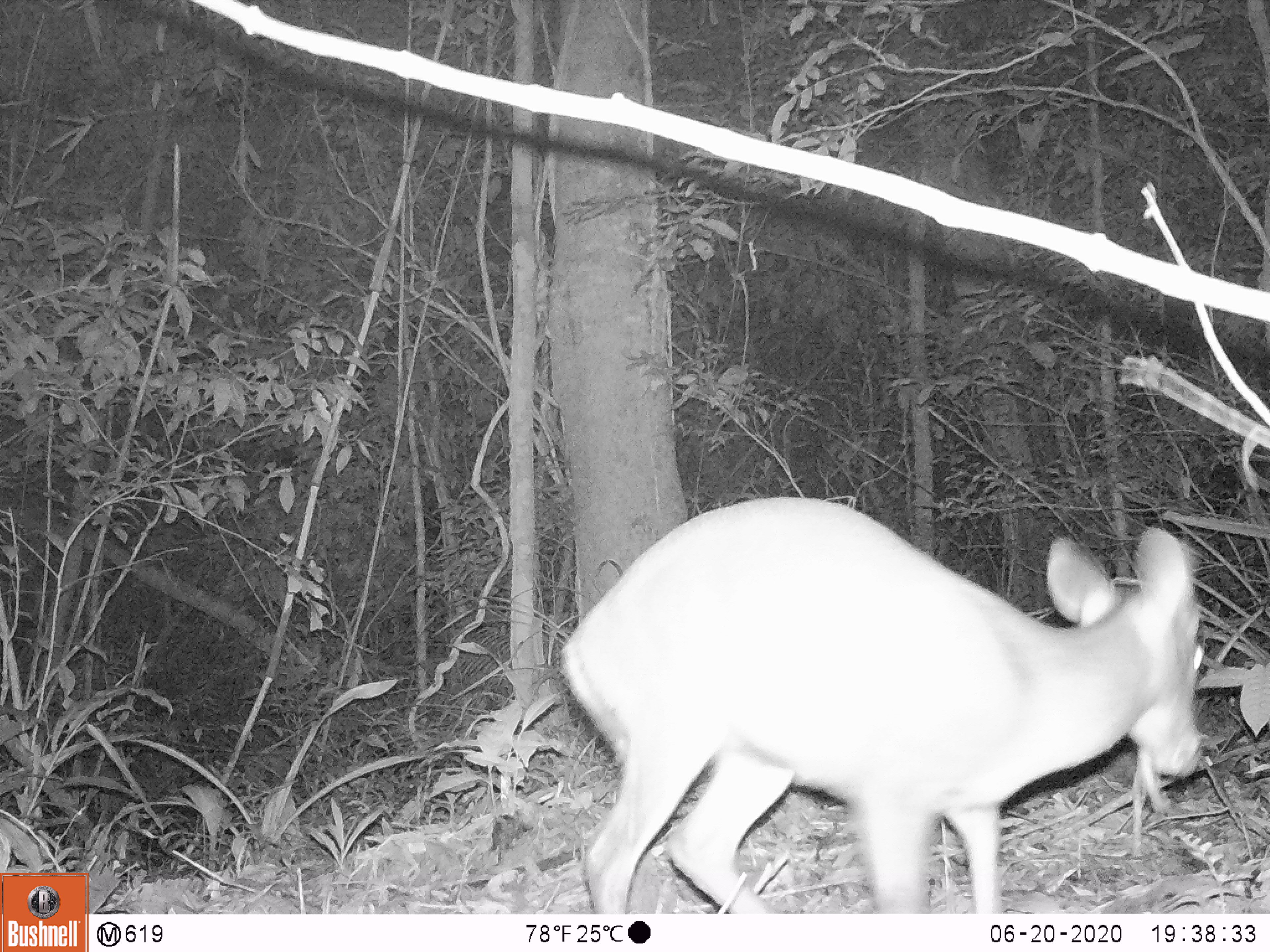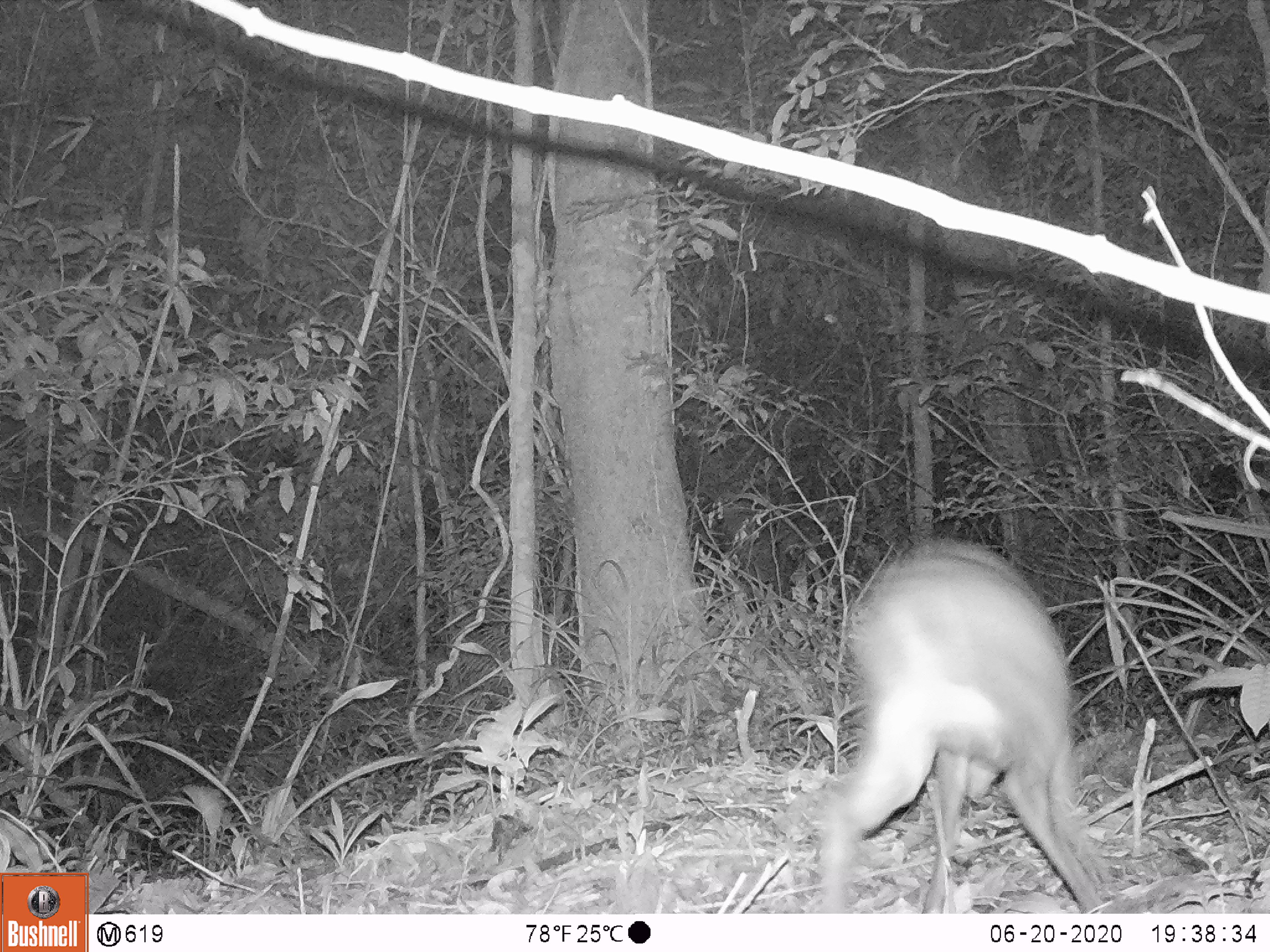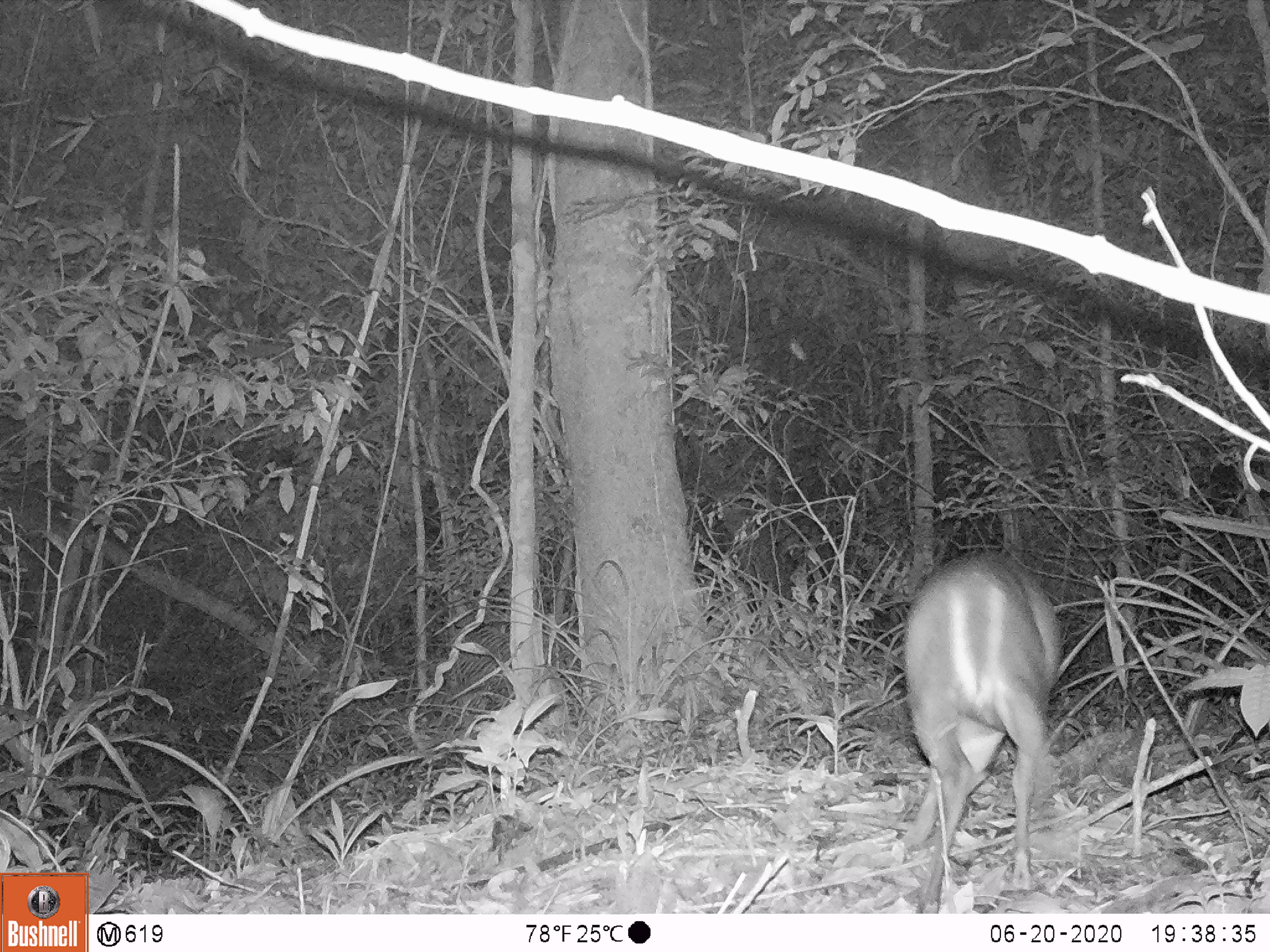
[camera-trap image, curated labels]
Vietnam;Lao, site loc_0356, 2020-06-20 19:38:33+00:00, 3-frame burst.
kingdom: Animalia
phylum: Chordata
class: Mammalia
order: Artiodactyla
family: Cervidae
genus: Muntiacus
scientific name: Muntiacus rooseveltorum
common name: roosevelt's muntjac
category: roosevelts muntjac group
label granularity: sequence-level